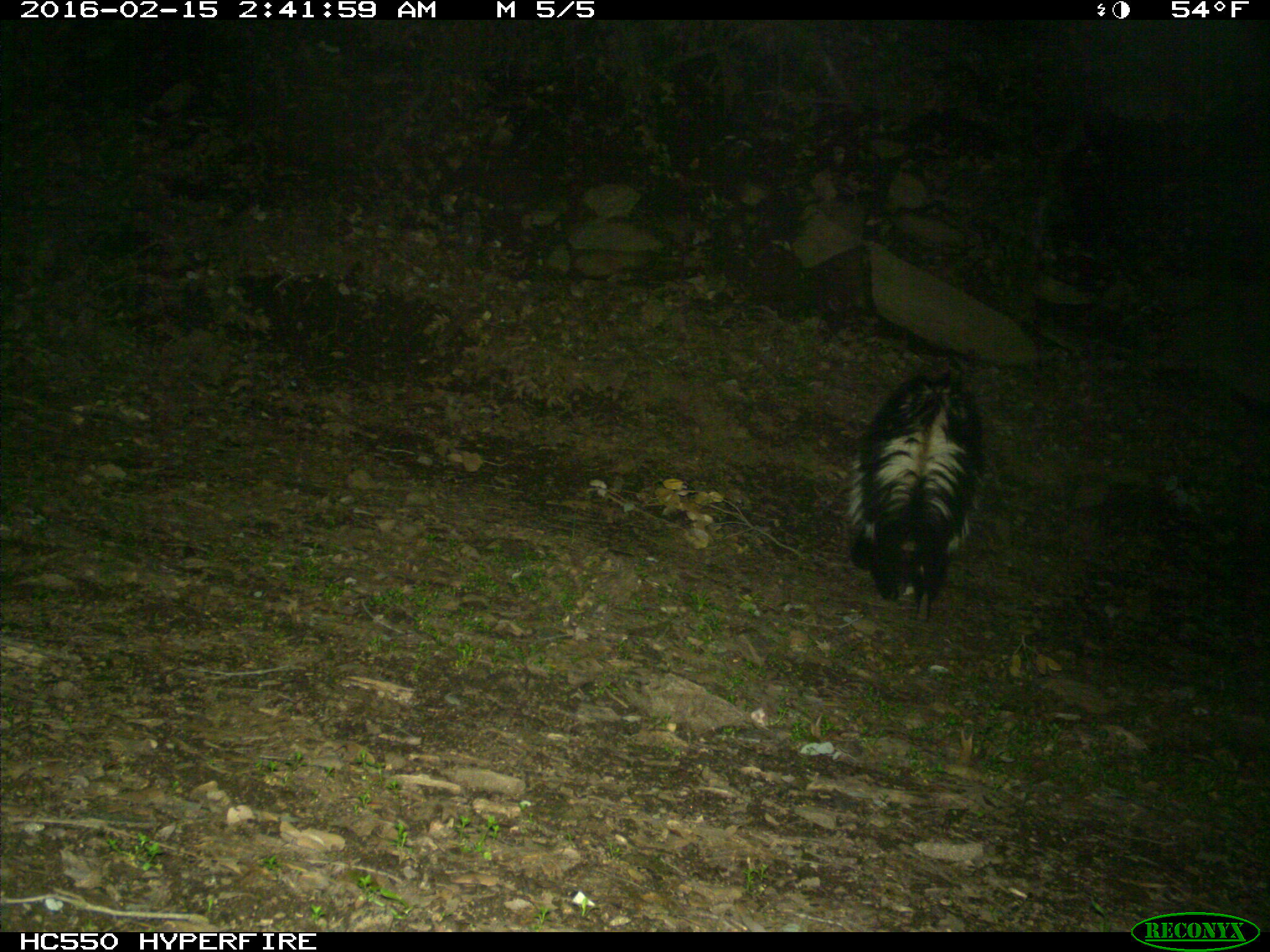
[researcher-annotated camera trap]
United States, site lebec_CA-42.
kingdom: Animalia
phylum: Chordata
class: Mammalia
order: Carnivora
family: Mephitidae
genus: Mephitis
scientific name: Mephitis mephitis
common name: striped skunk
Mephitis mephitis (striped skunk).